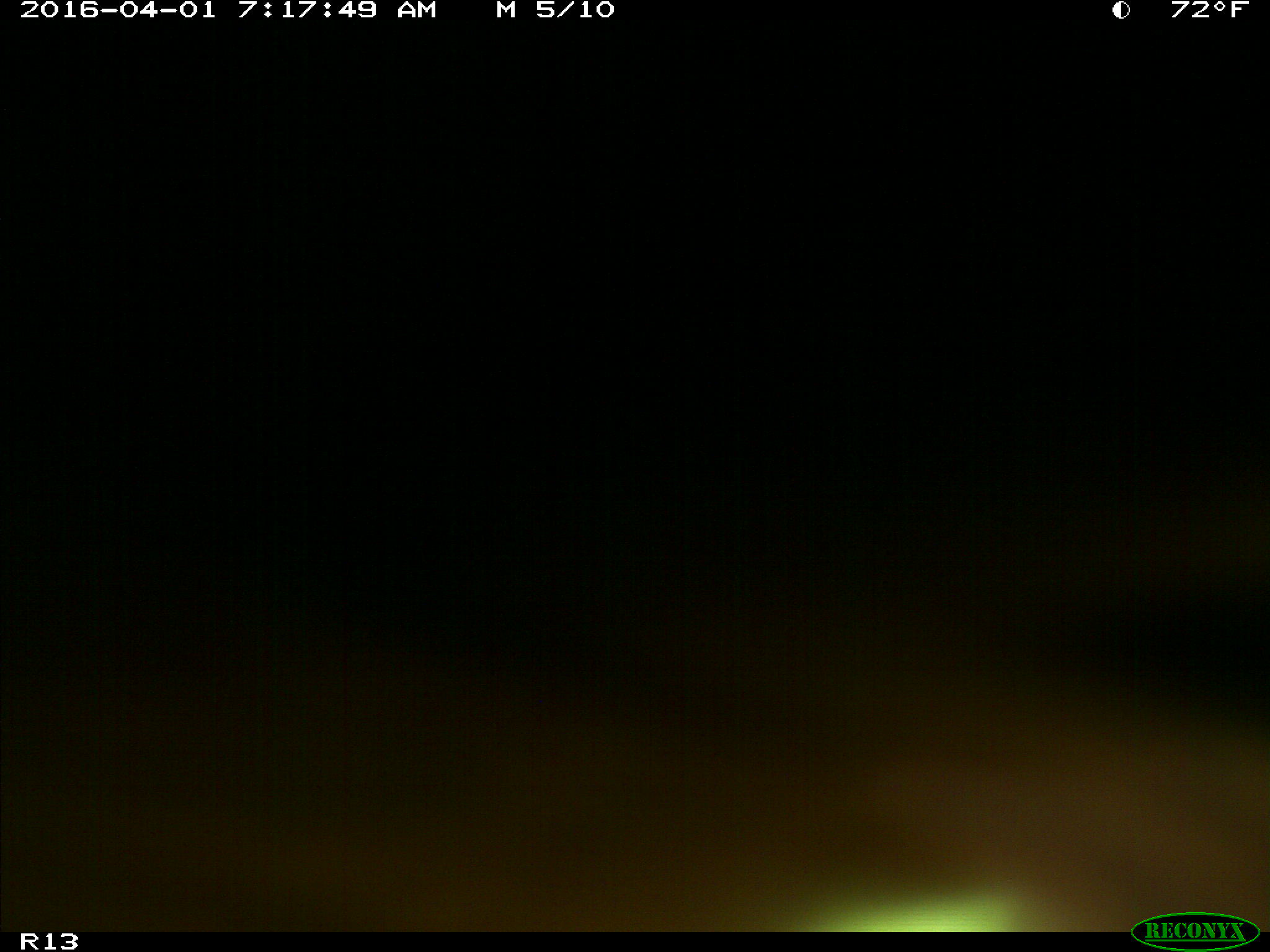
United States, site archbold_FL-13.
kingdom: Animalia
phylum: Chordata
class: Mammalia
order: Artiodactyla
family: Bovidae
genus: Bos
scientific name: Bos taurus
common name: domestic cow